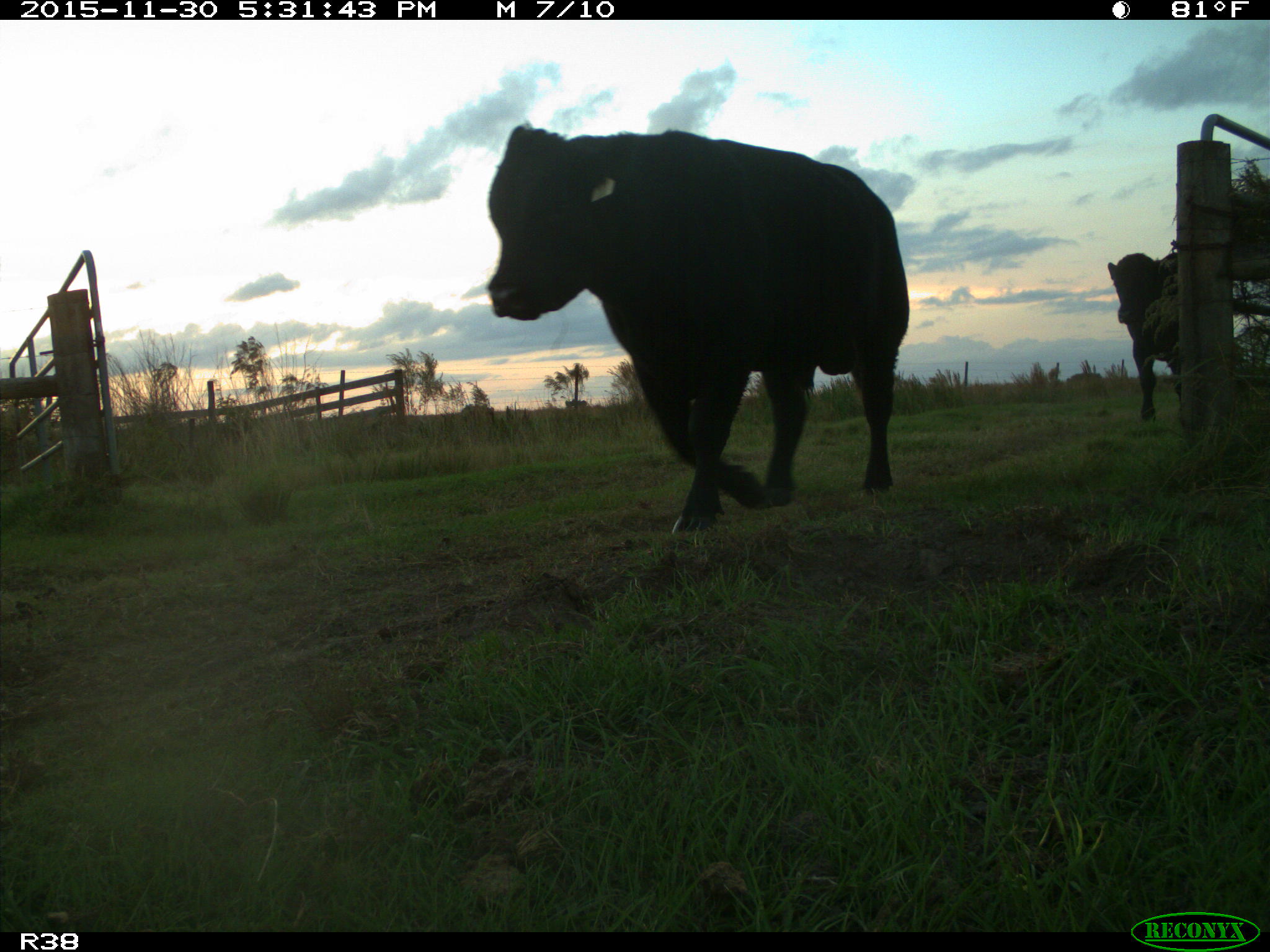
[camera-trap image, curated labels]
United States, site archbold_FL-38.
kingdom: Animalia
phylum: Chordata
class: Mammalia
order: Artiodactyla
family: Bovidae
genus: Bos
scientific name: Bos taurus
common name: domestic cow